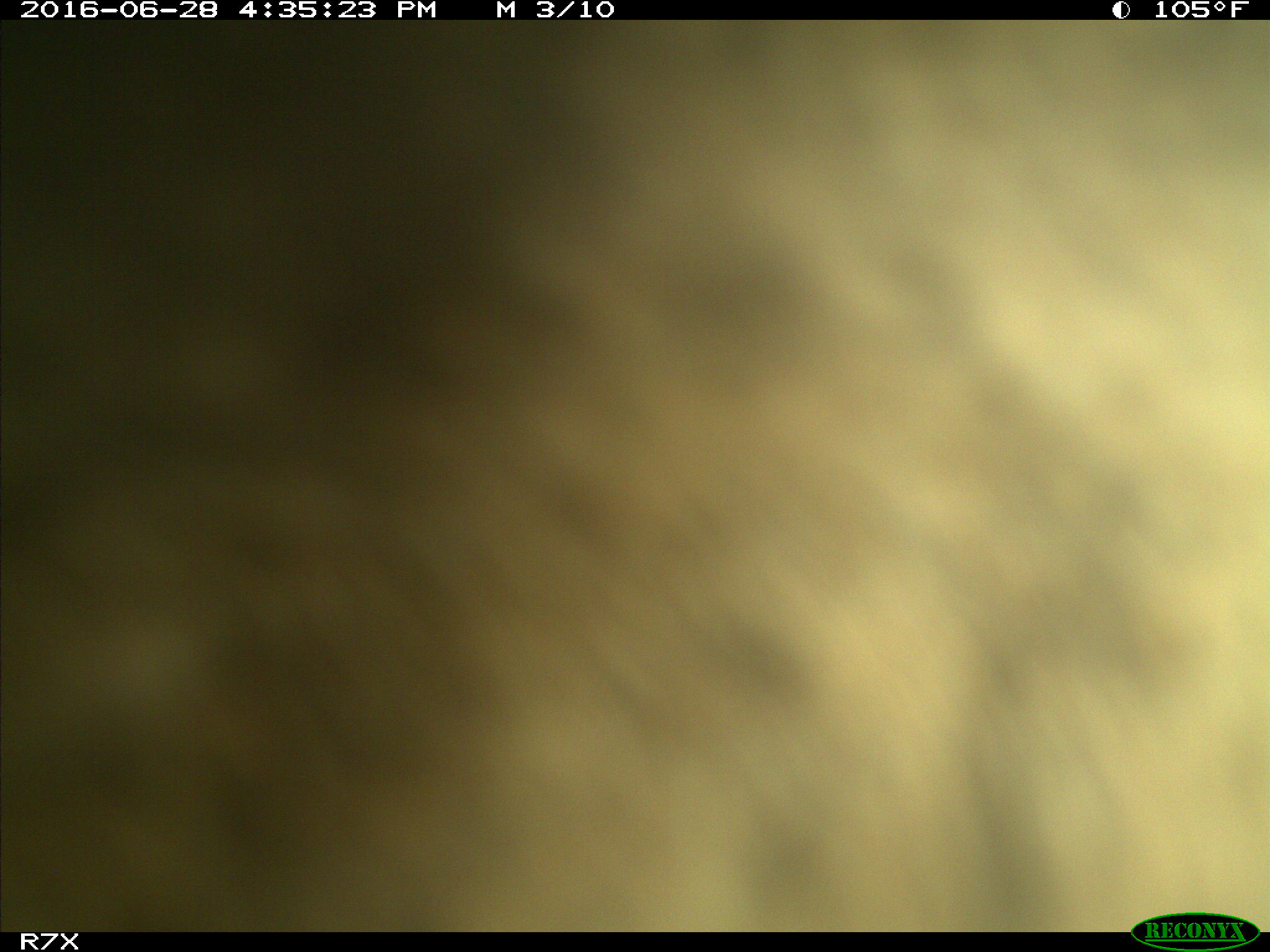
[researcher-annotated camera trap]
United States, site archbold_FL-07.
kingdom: Animalia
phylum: Chordata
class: Mammalia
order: Artiodactyla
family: Bovidae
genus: Bos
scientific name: Bos taurus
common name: domestic cow